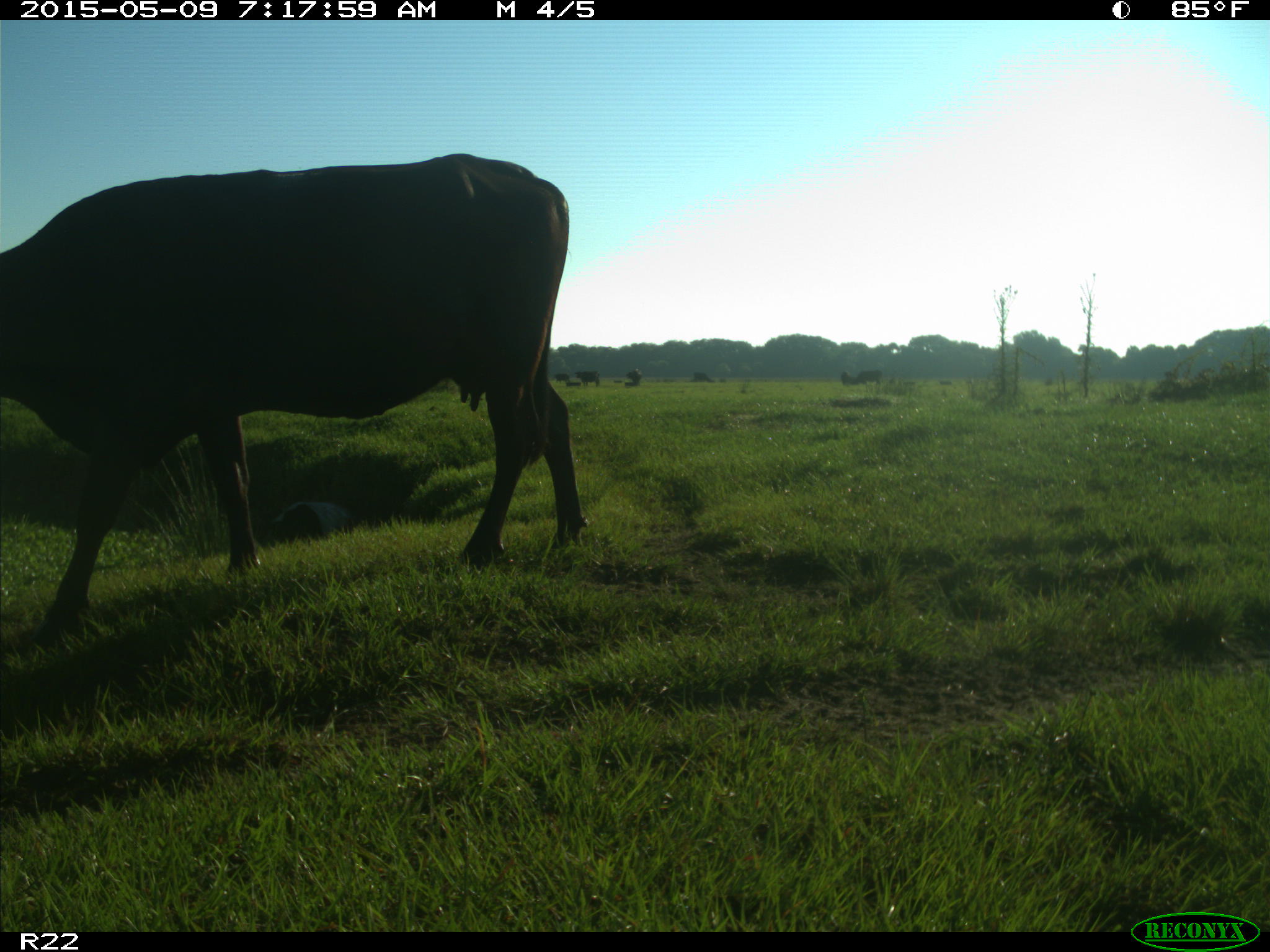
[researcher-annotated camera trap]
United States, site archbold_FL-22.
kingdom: Animalia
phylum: Chordata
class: Mammalia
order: Artiodactyla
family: Bovidae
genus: Bos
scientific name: Bos taurus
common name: domestic cow